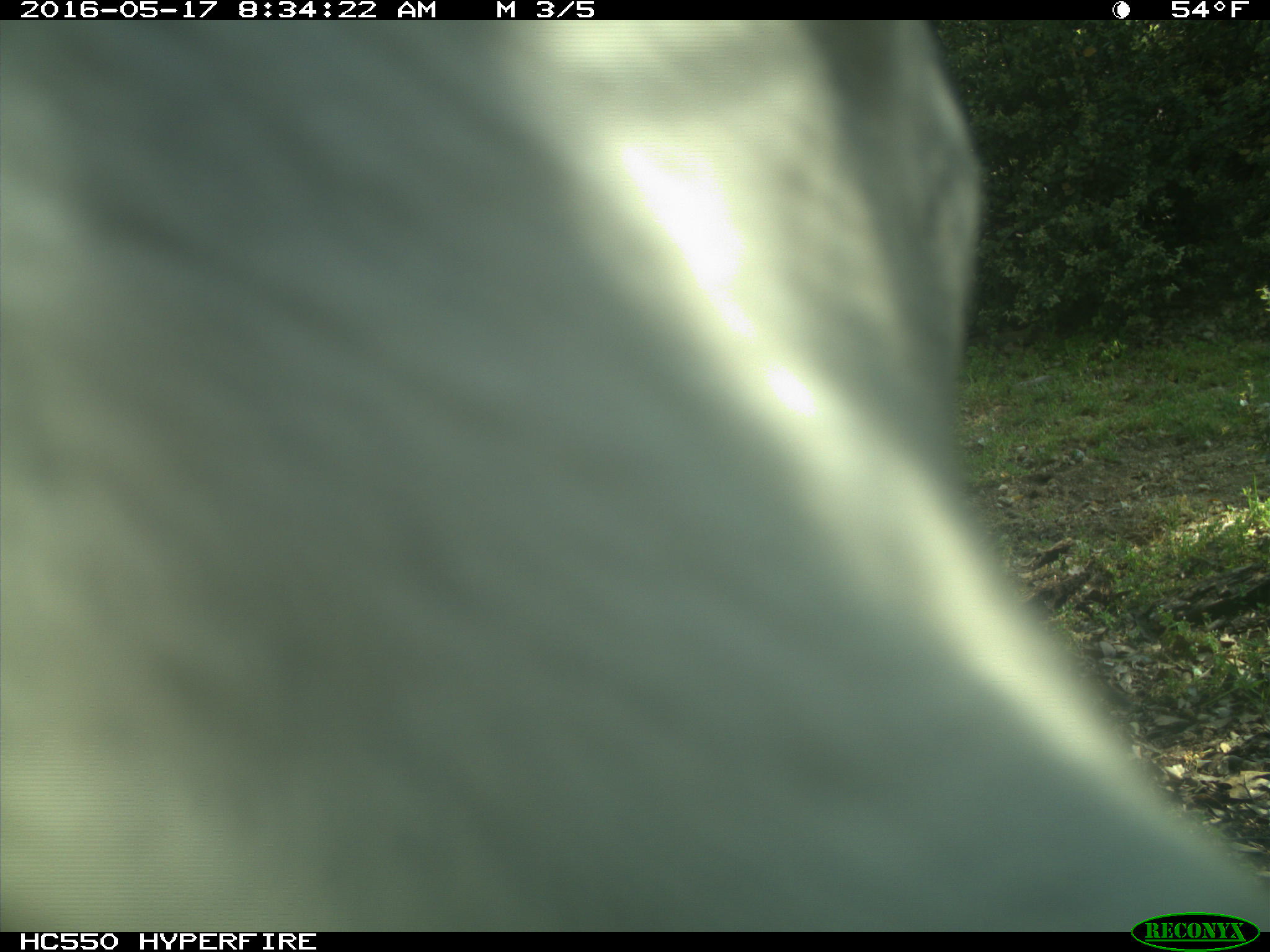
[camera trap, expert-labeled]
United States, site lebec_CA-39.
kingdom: Animalia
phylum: Chordata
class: Mammalia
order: Artiodactyla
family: Bovidae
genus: Bos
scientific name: Bos taurus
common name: domestic cow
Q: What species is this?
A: Bos taurus (domestic cow).